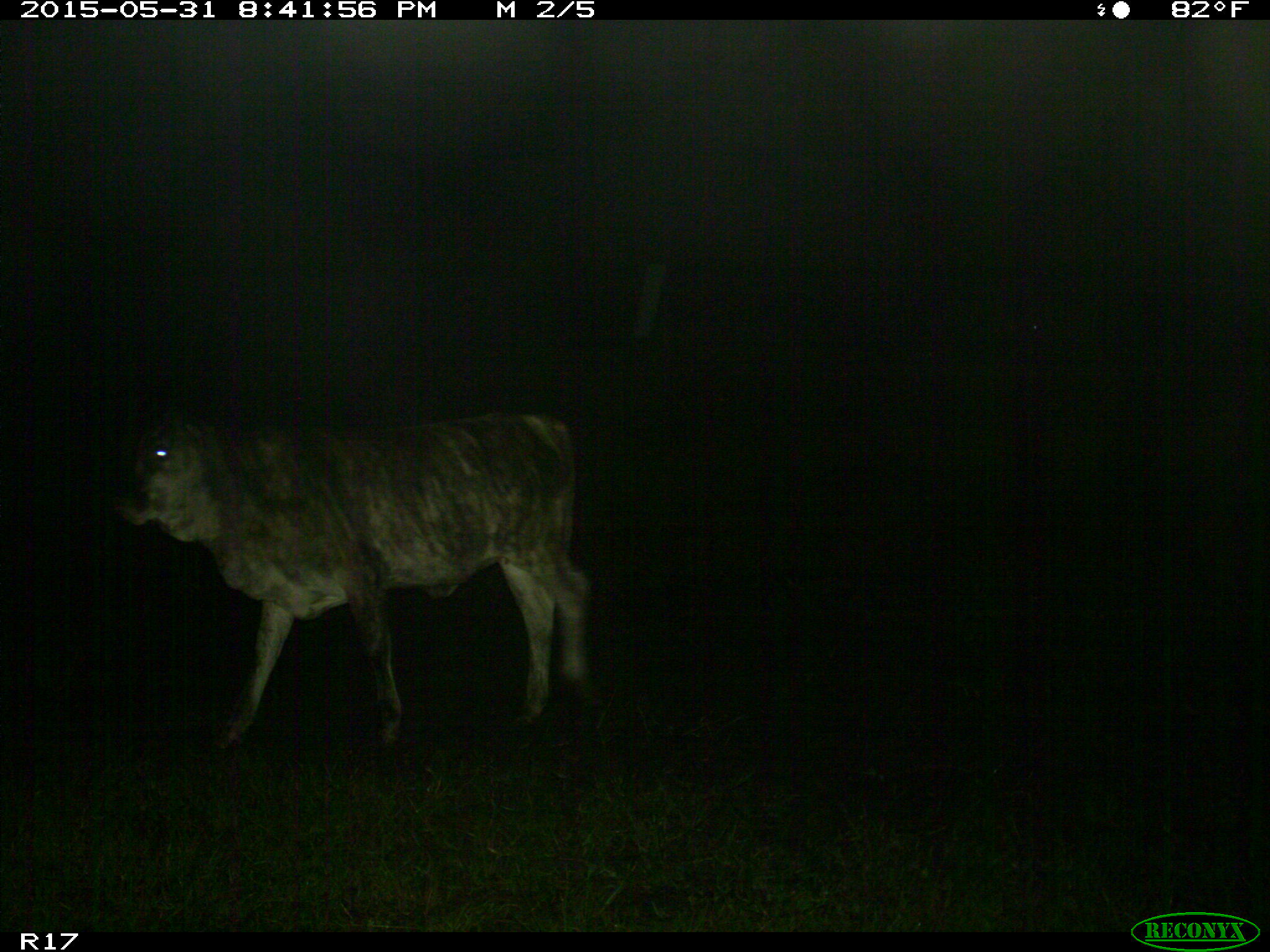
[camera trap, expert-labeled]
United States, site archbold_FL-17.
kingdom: Animalia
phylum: Chordata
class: Mammalia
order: Artiodactyla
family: Bovidae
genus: Bos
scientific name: Bos taurus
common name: domestic cow